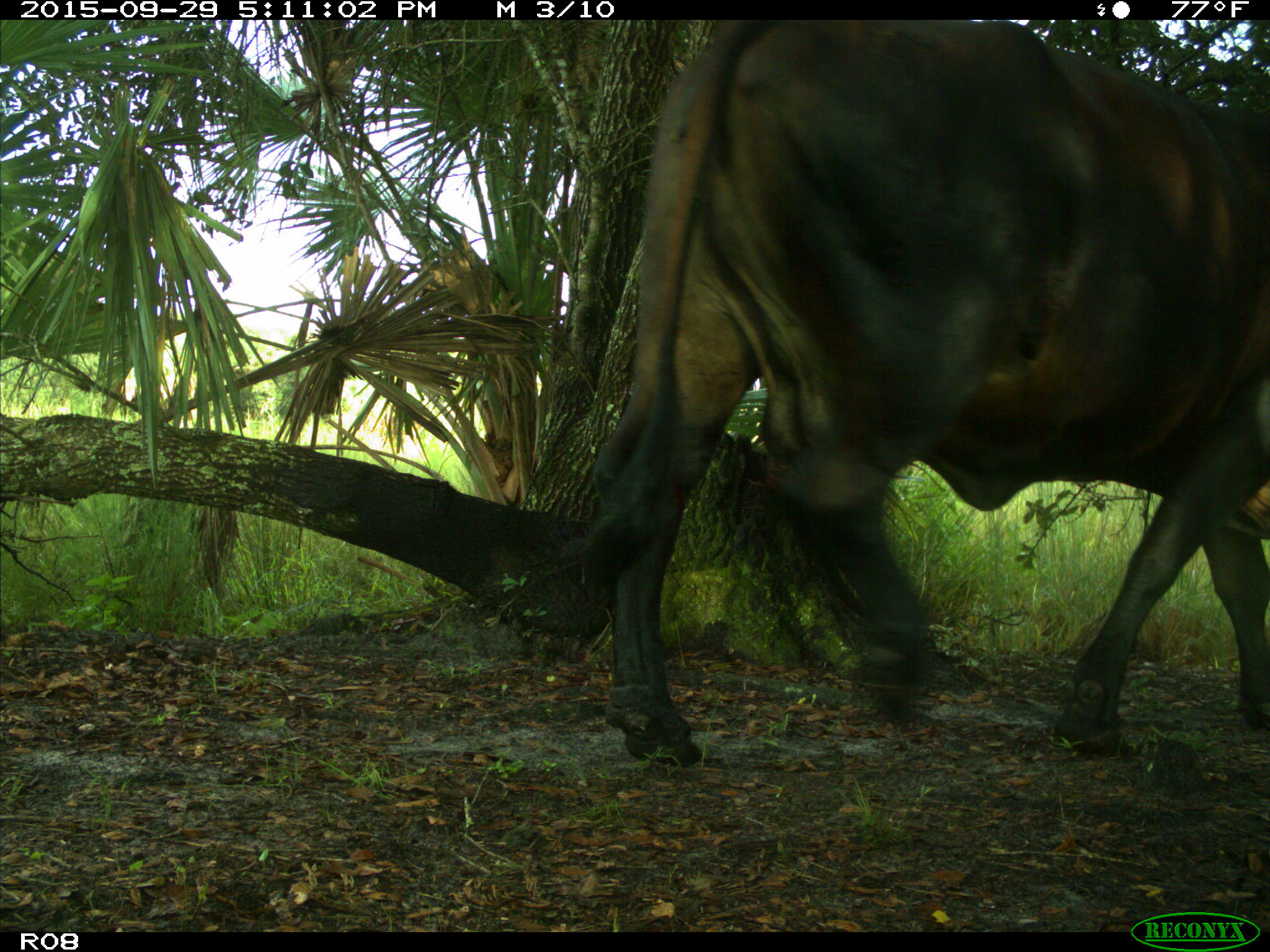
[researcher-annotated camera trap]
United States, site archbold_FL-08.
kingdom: Animalia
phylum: Chordata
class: Mammalia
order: Artiodactyla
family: Bovidae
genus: Bos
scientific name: Bos taurus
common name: domestic cow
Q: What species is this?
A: Bos taurus (domestic cow).